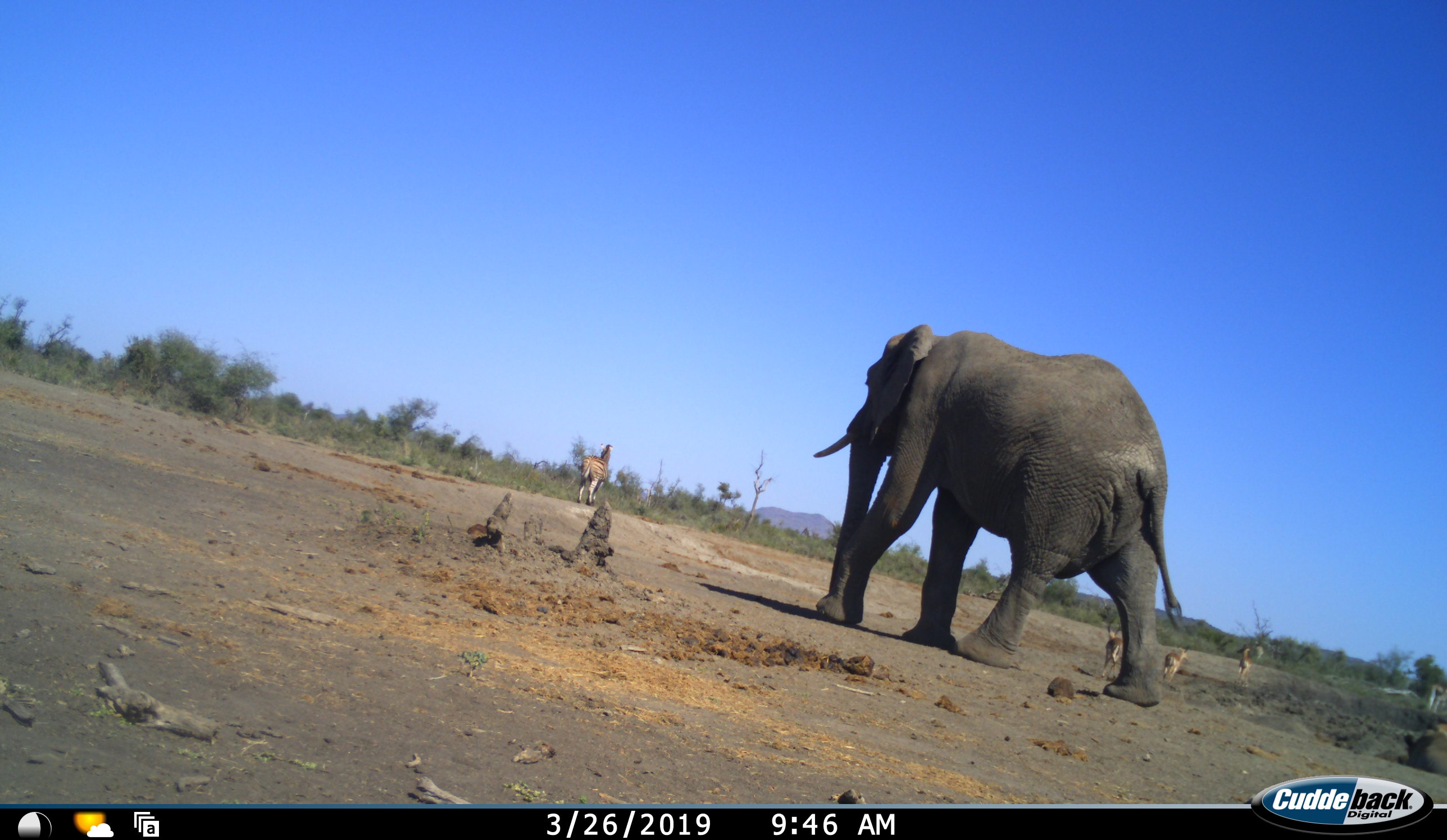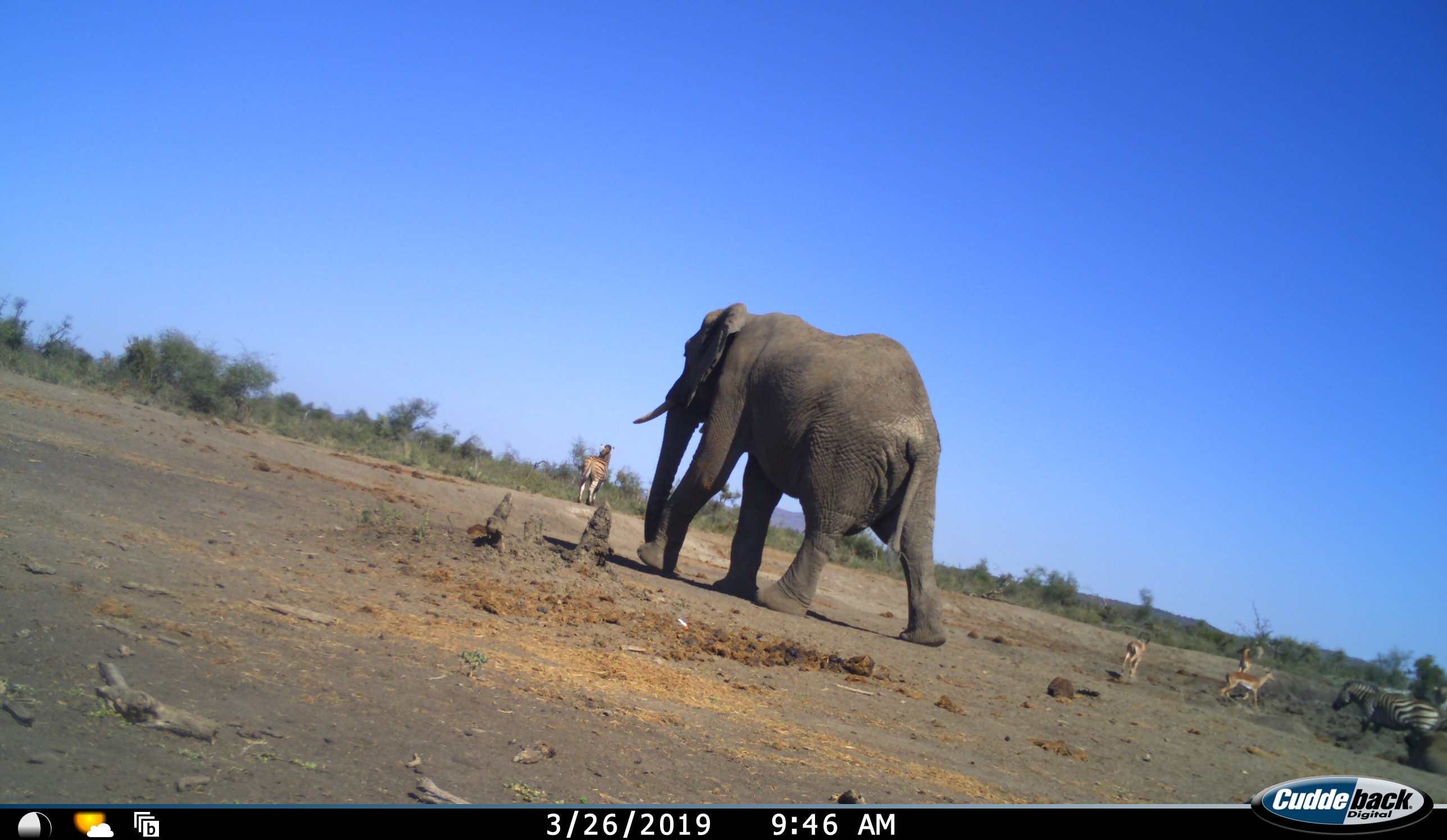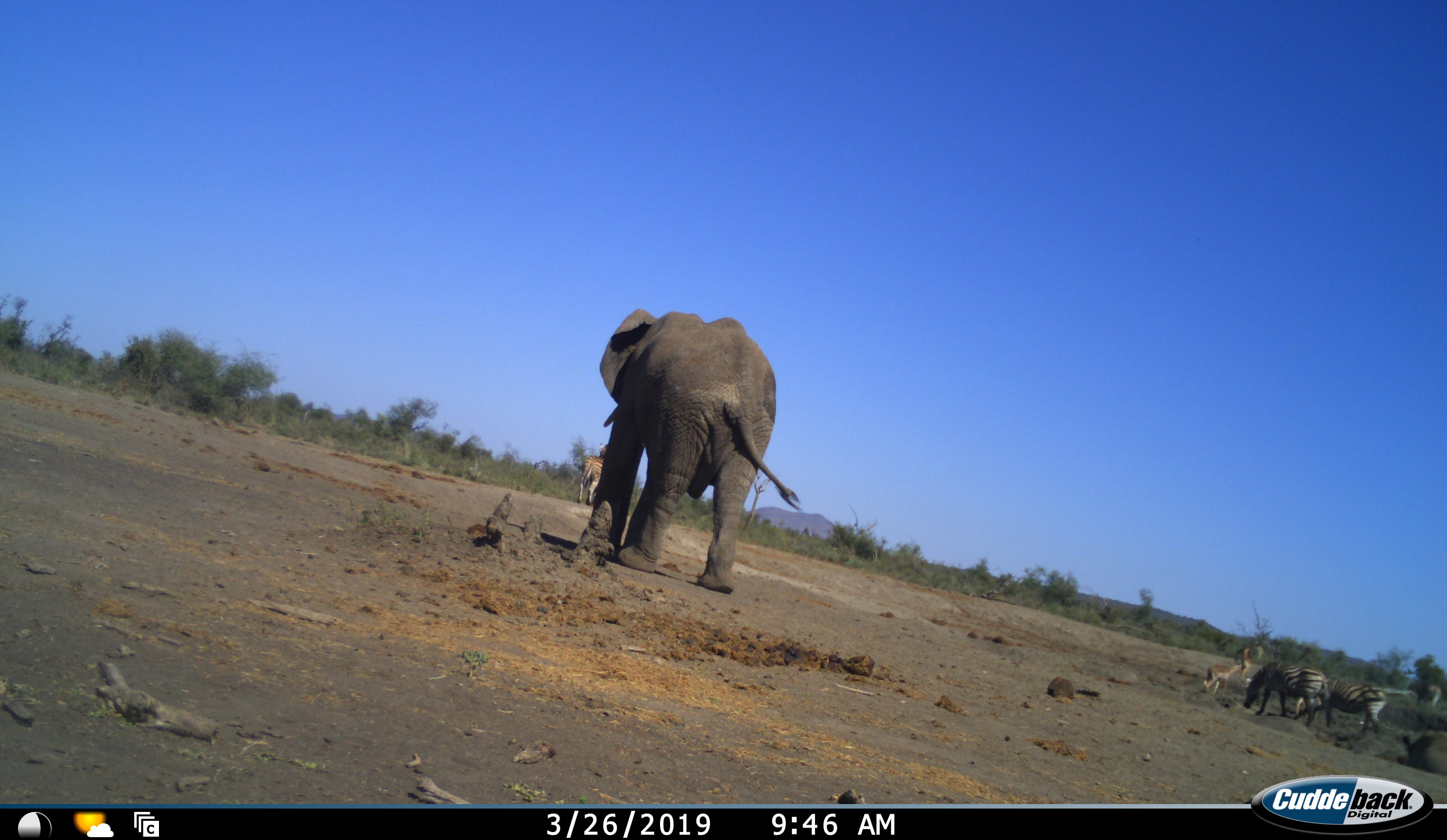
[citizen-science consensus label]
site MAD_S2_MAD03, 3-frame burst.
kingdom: Animalia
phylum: Chordata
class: Mammalia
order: Proboscidea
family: Elephantidae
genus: Loxodonta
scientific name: Loxodonta africana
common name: african bush elephant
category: elephant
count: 1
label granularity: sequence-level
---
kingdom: Animalia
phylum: Chordata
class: Mammalia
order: Artiodactyla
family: Bovidae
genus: Aepyceros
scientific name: Aepyceros melampus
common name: impala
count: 3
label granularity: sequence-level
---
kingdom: Animalia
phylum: Chordata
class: Mammalia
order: Perissodactyla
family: Equidae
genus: Equus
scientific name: Equus quagga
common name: plains zebra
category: zebraplains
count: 3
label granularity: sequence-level